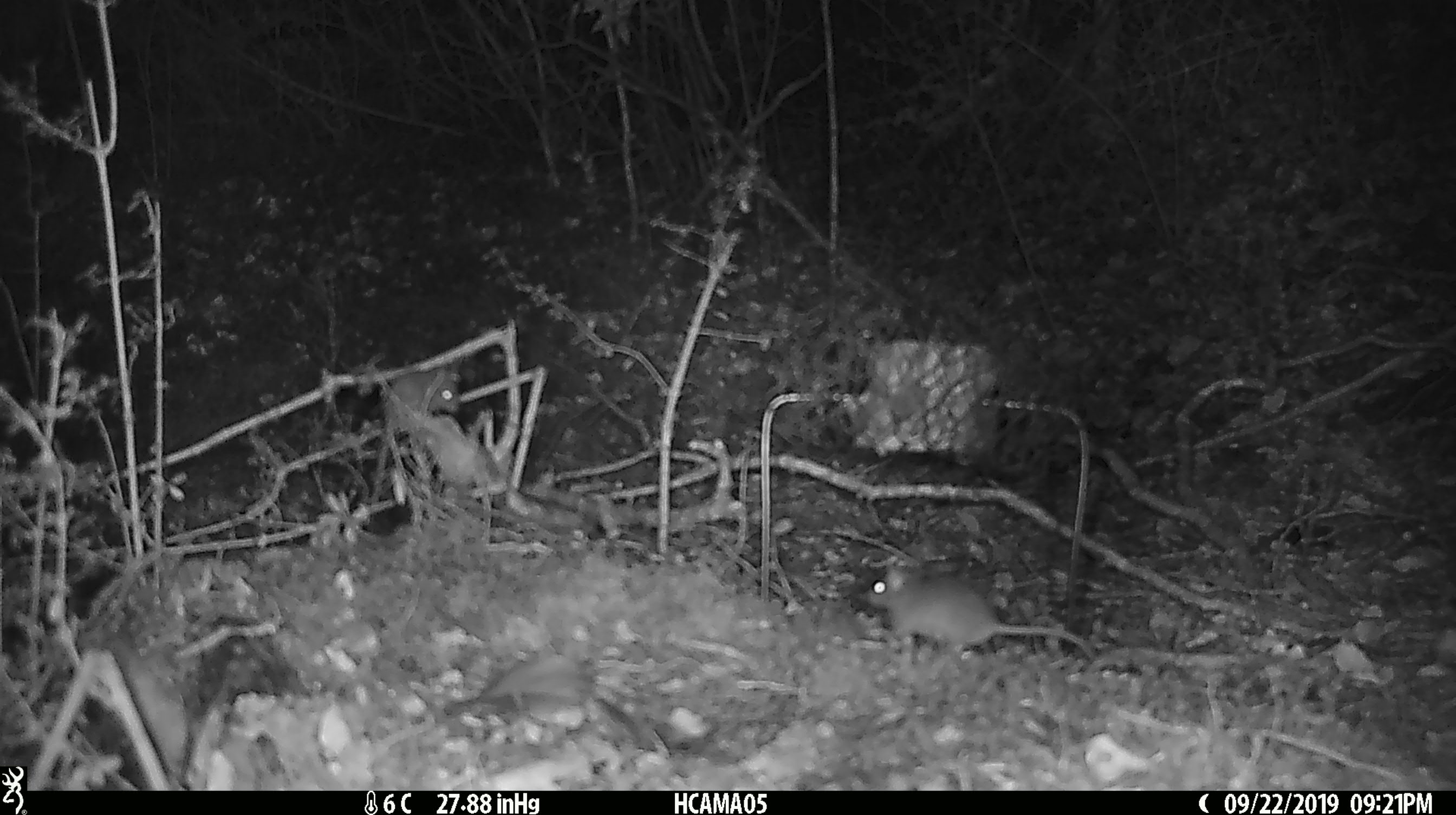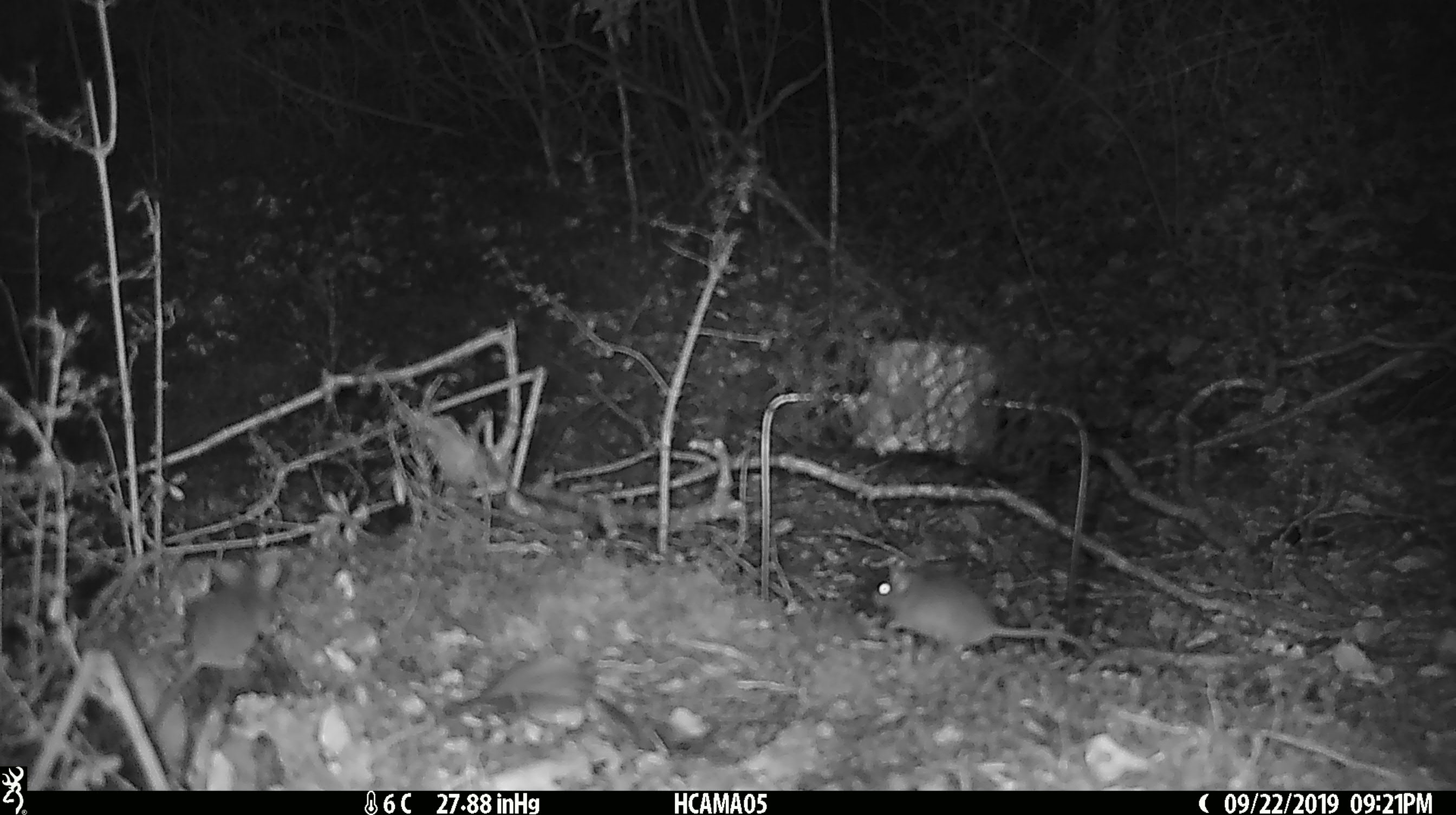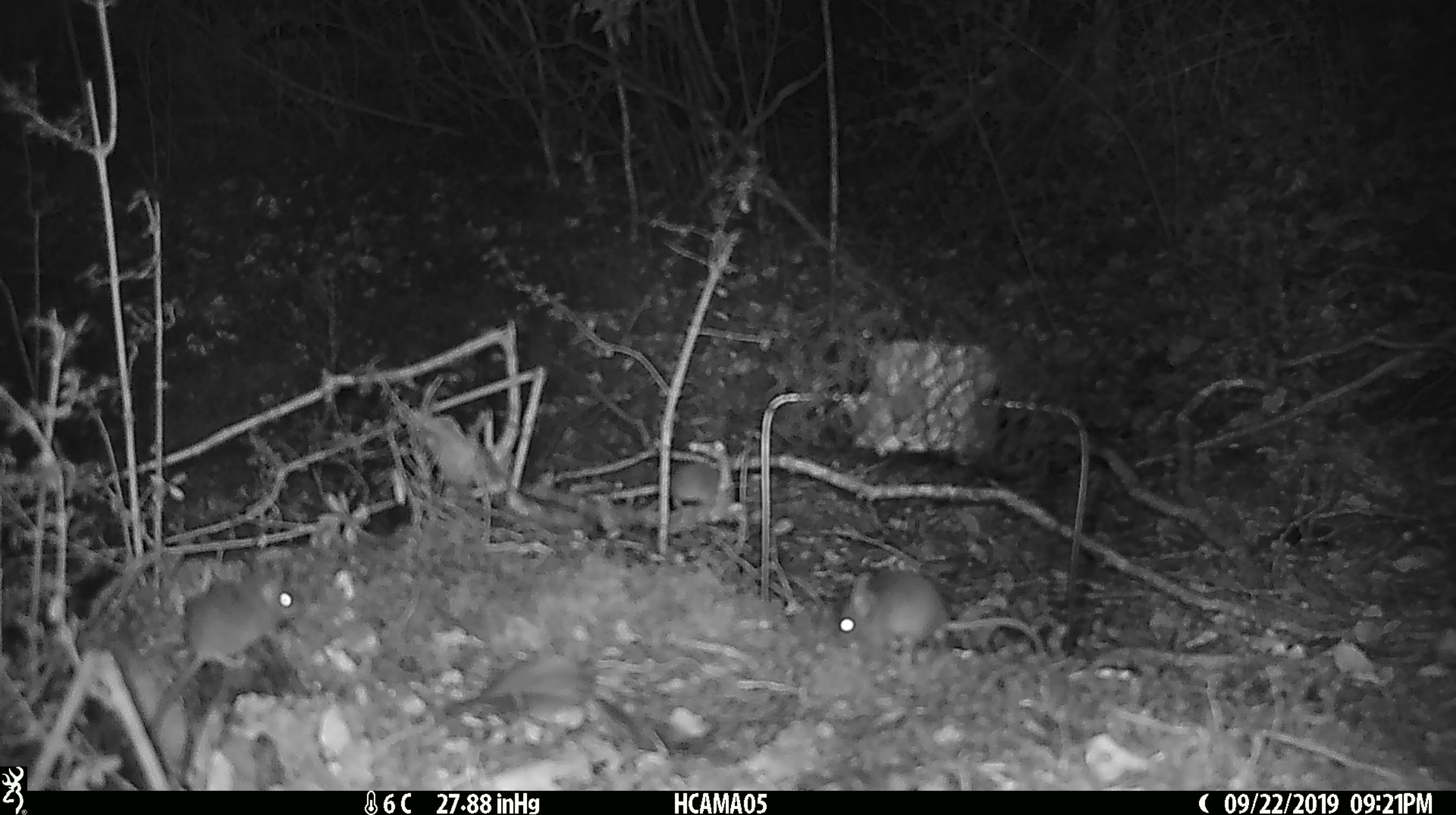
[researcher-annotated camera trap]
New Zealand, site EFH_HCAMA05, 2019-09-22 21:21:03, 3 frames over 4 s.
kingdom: Animalia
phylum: Chordata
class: Mammalia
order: Rodentia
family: Muridae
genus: Rattus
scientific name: Rattus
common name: rat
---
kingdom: Animalia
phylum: Chordata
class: Mammalia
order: Rodentia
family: Muridae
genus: Mus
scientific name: Mus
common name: mouse